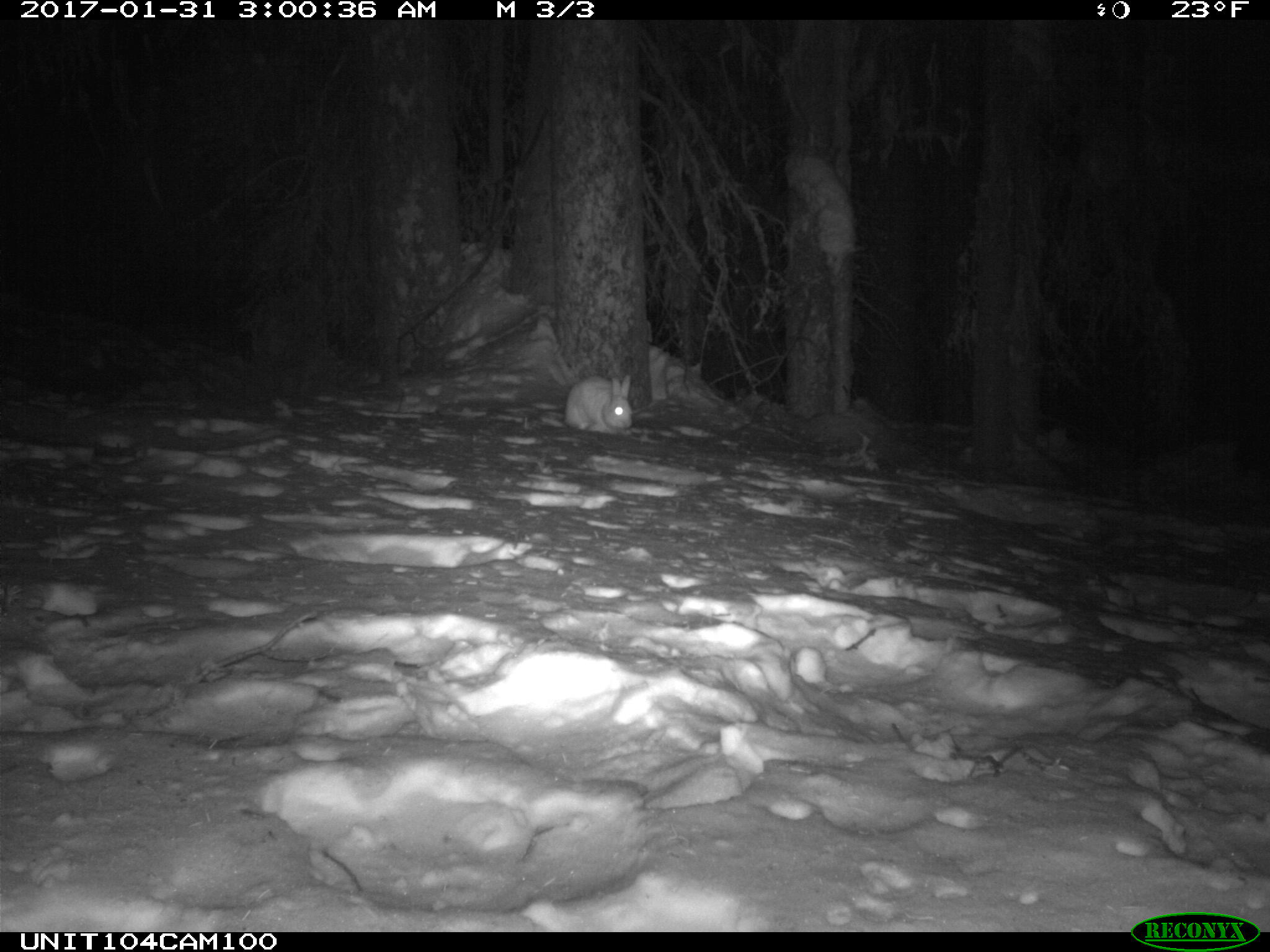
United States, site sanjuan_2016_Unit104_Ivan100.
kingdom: Animalia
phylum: Chordata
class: Mammalia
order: Lagomorpha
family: Leporidae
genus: Lepus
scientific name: Lepus americanus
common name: snowshoe hare